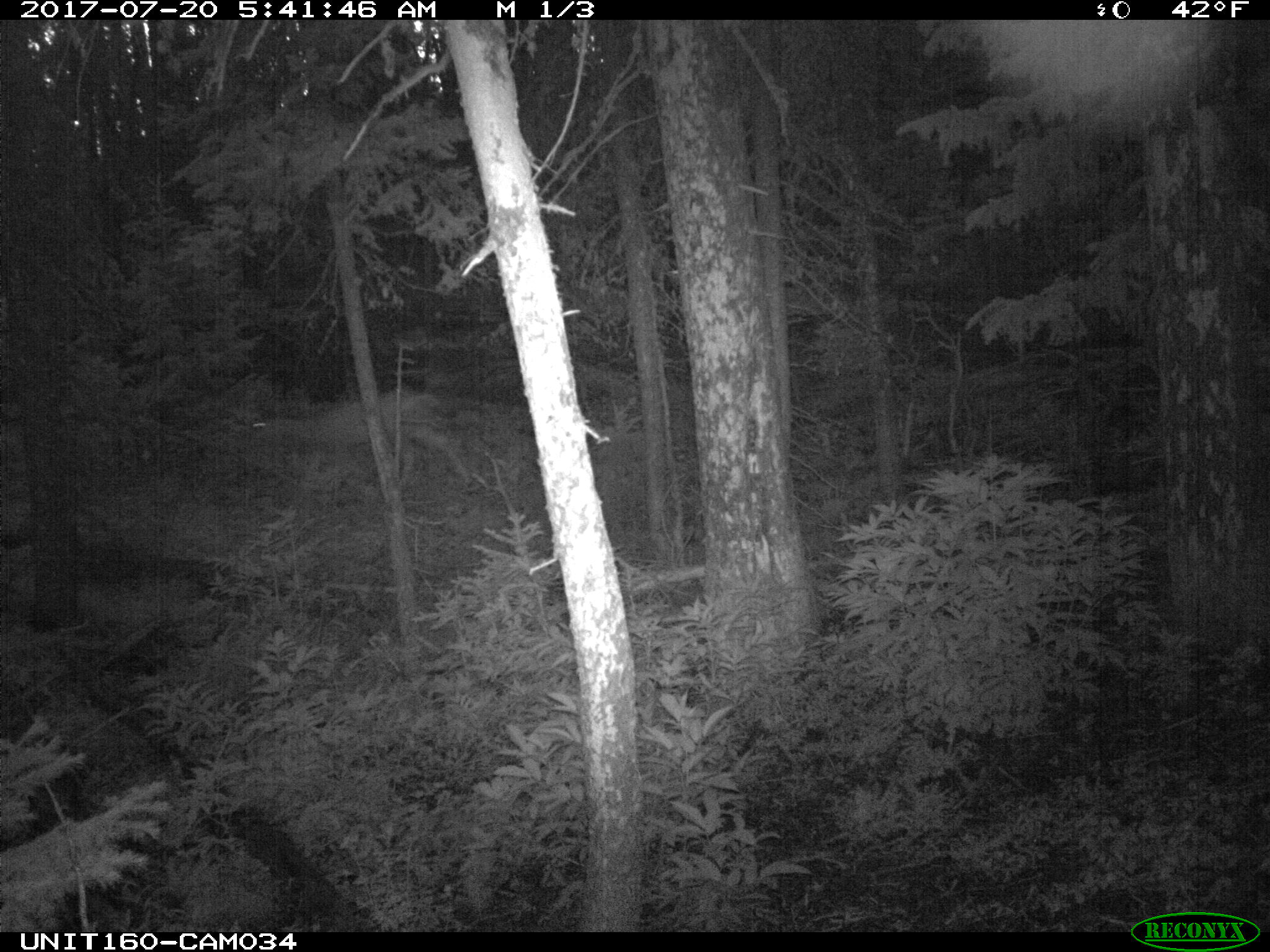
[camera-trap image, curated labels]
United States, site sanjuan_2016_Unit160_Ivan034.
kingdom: Animalia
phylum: Chordata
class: Mammalia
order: Artiodactyla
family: Cervidae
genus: Odocoileus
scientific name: Odocoileus hemionus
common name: mule deer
Odocoileus hemionus (mule deer).